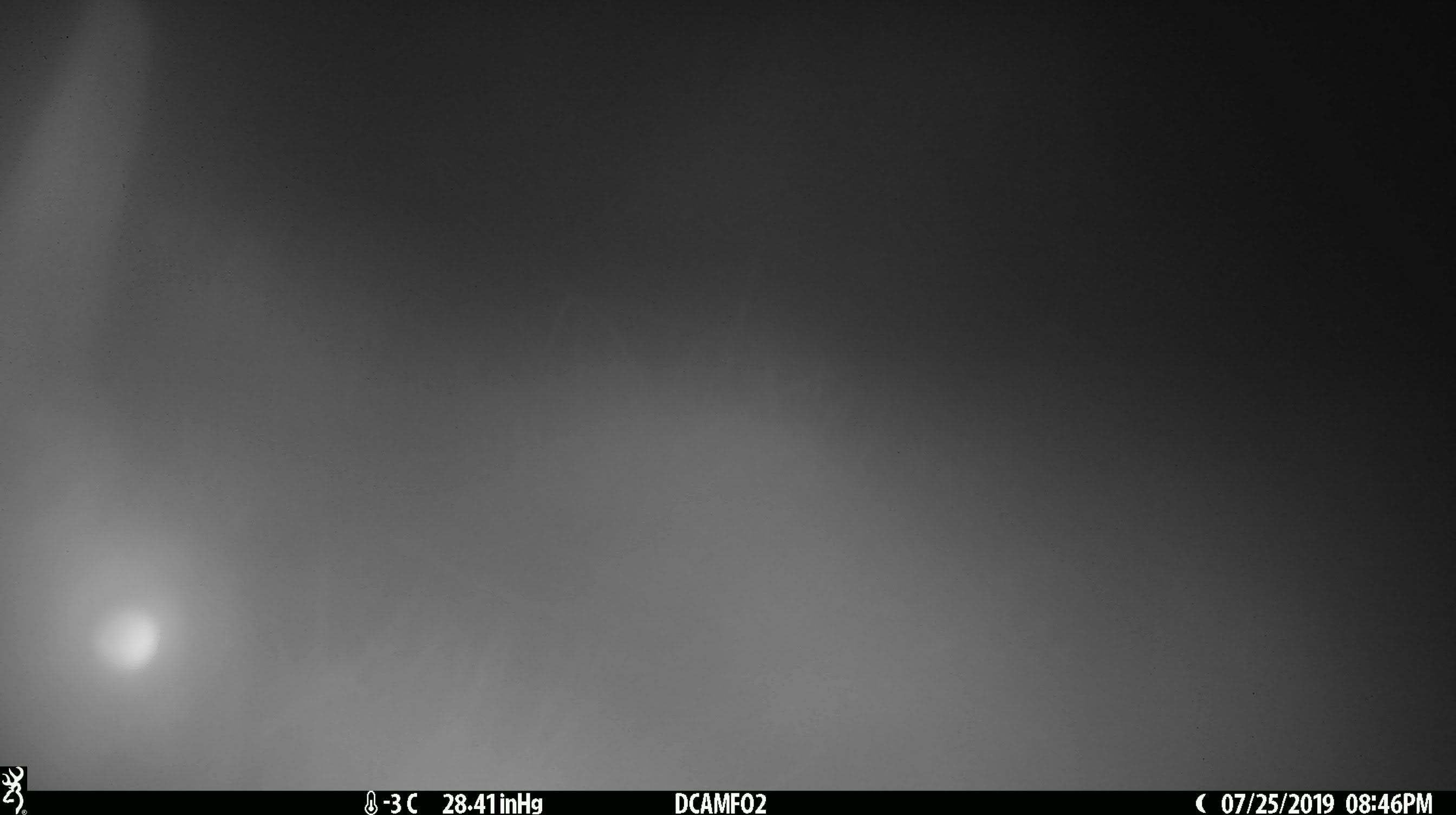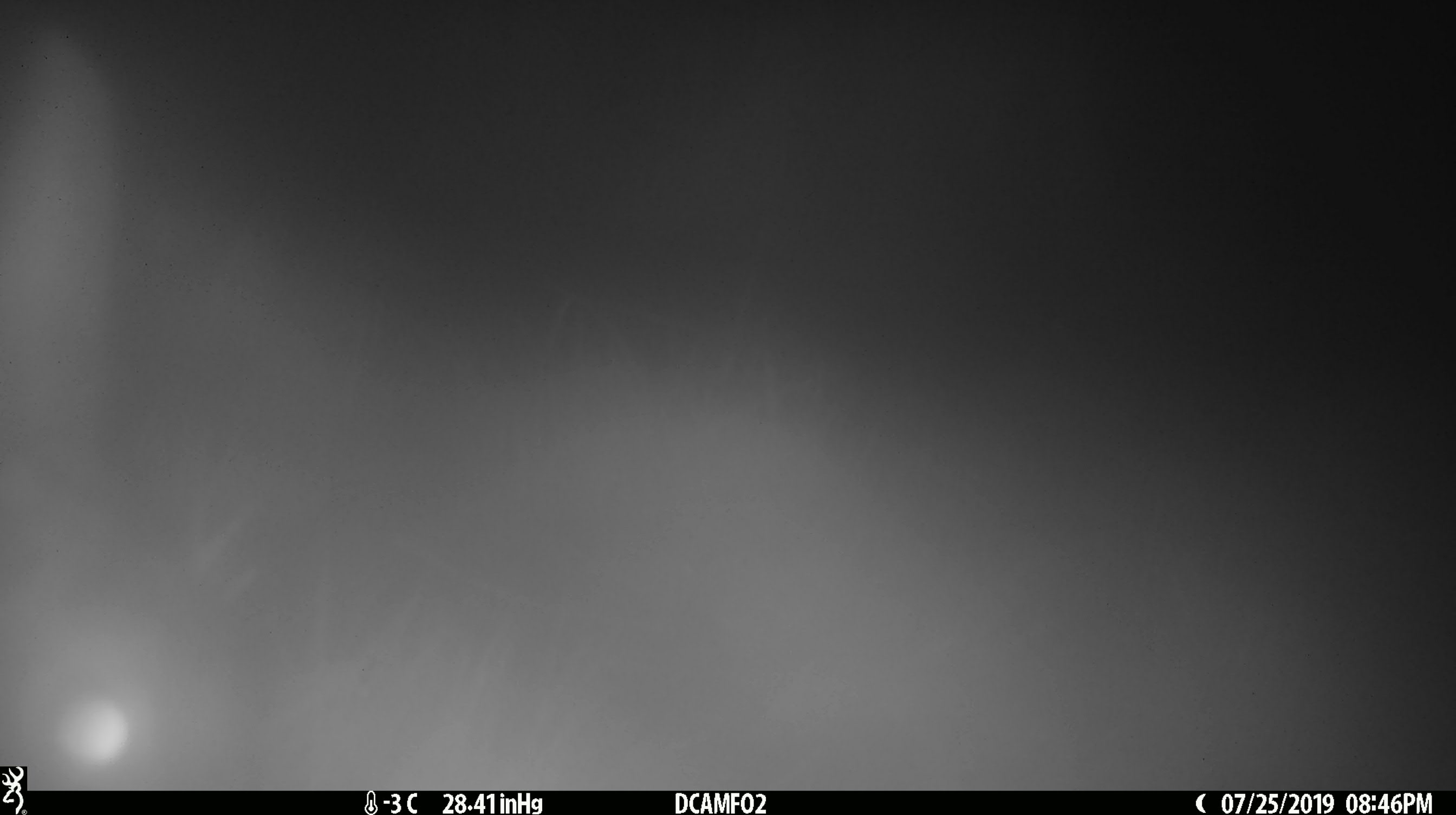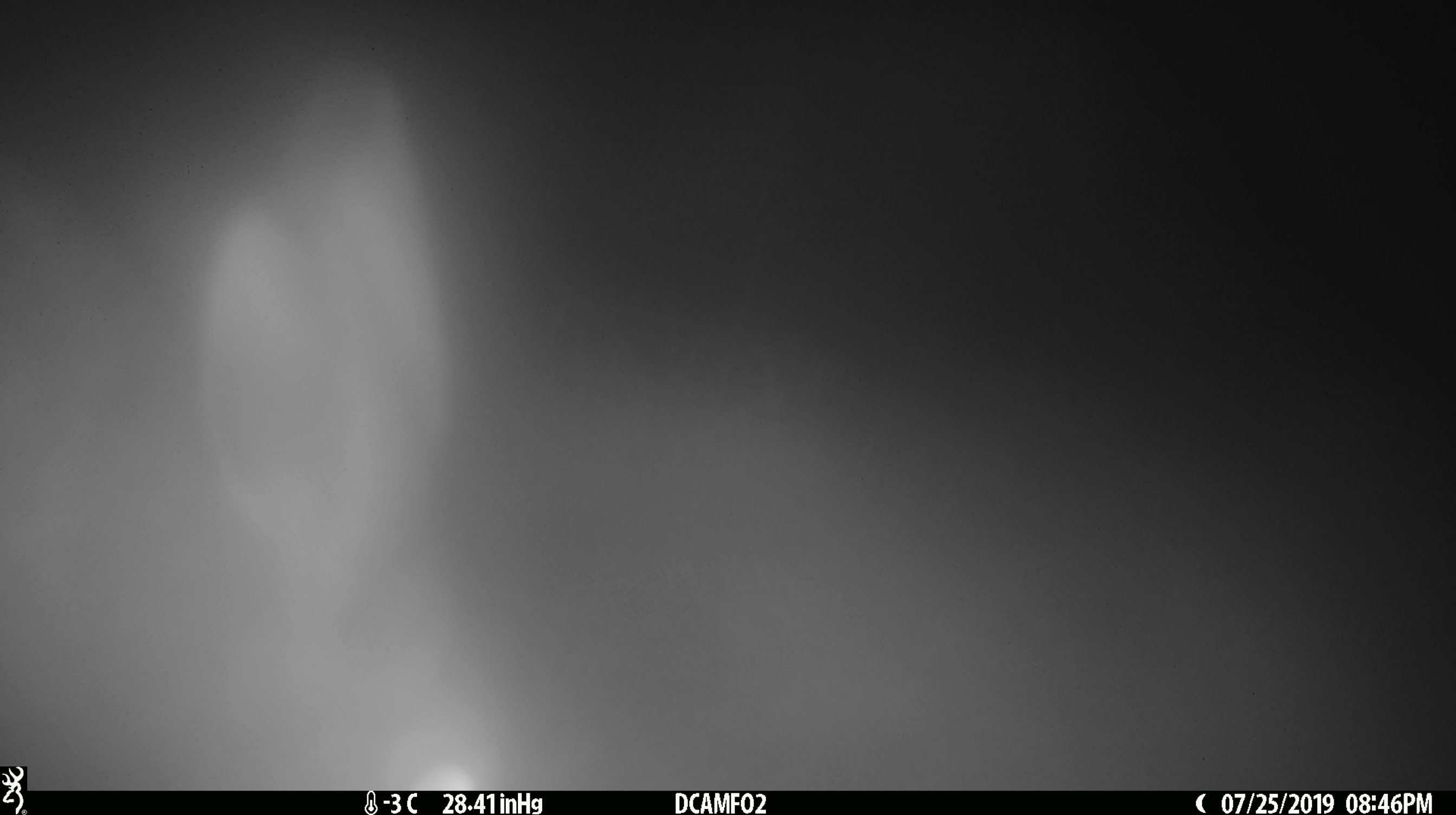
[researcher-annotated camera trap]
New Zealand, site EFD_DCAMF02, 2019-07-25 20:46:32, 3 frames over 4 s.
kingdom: Animalia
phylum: Chordata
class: Mammalia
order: Lagomorpha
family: Leporidae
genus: Lepus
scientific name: Lepus europaeus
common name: brown hare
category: hare